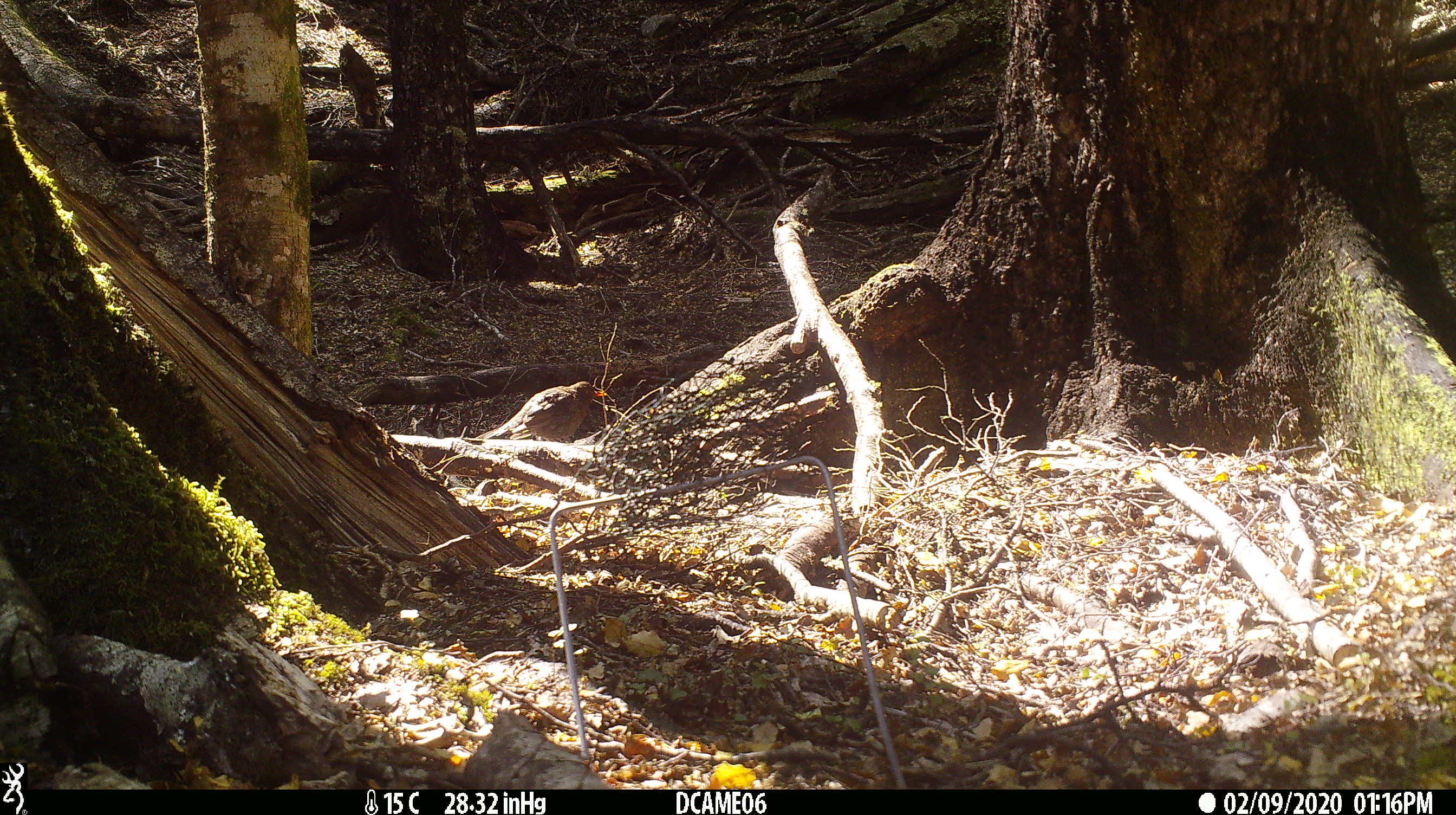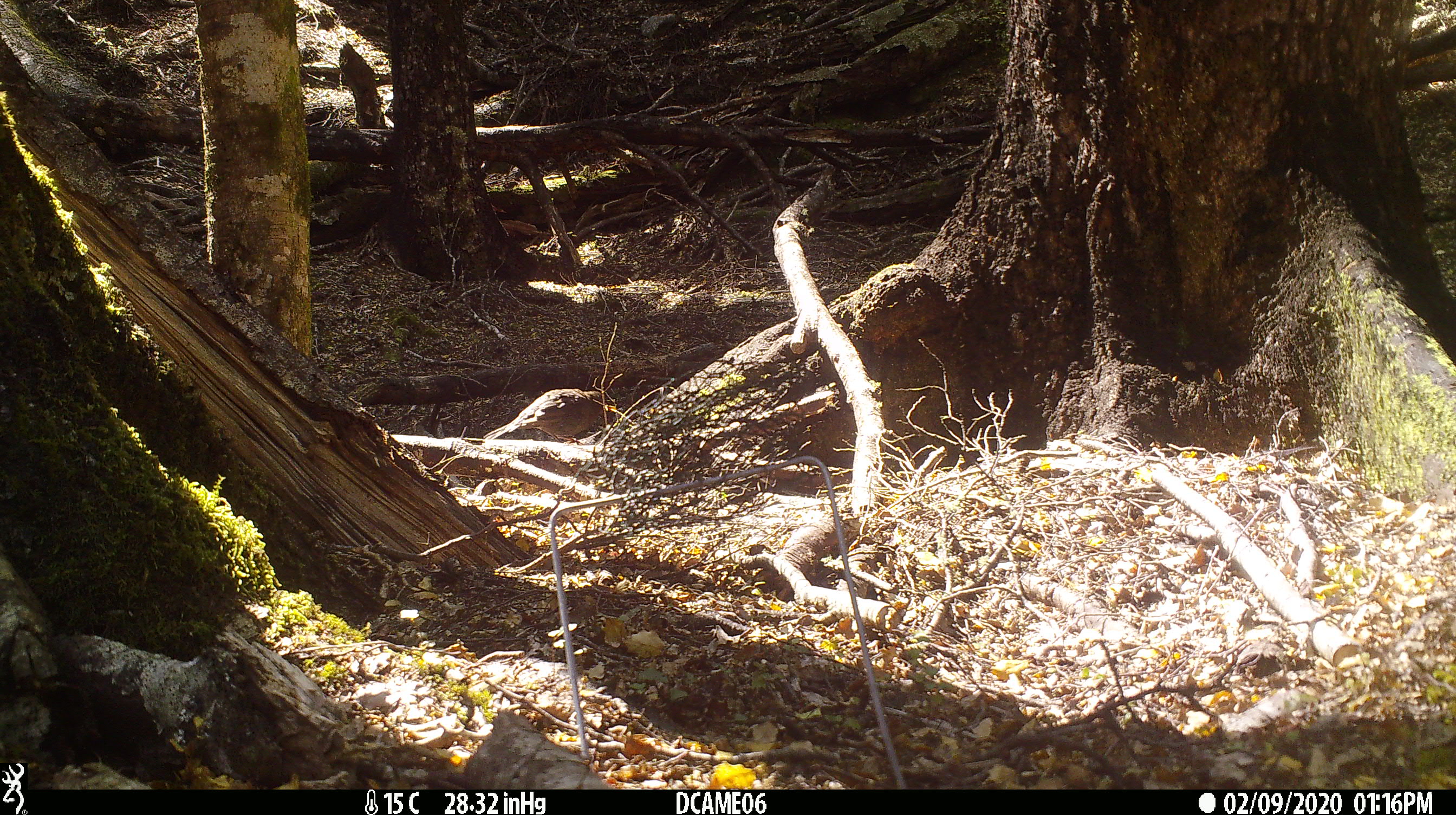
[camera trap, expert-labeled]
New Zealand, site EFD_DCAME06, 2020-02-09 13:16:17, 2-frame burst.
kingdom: Animalia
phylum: Chordata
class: Aves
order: Passeriformes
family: Turdidae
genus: Turdus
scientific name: Turdus merula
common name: eurasian blackbird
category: blackbird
Blackbird (eurasian blackbird) (Turdus merula).